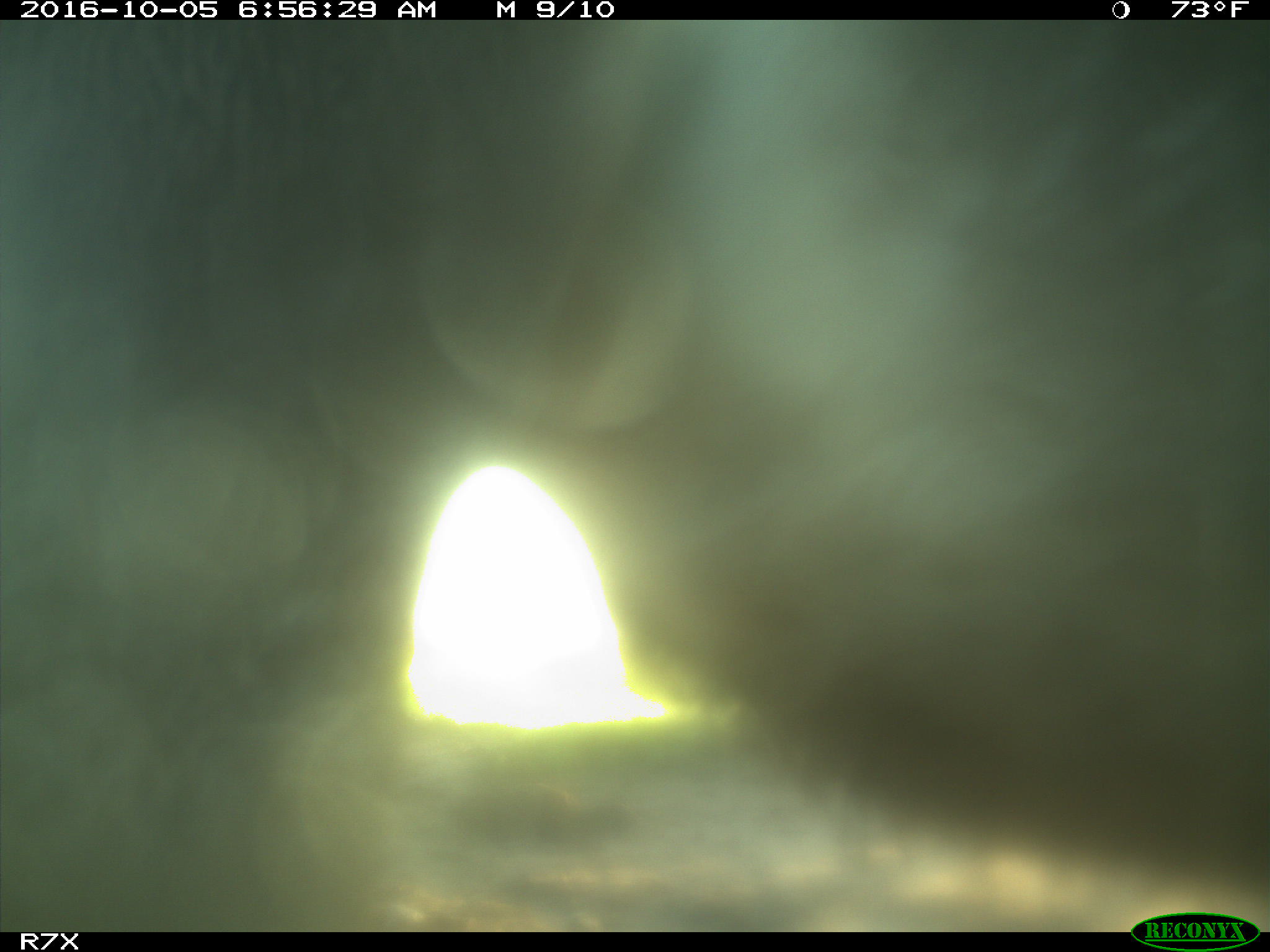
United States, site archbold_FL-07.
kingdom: Animalia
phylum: Chordata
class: Mammalia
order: Perissodactyla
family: Equidae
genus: Equus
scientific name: Equus africanus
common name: african wild ass